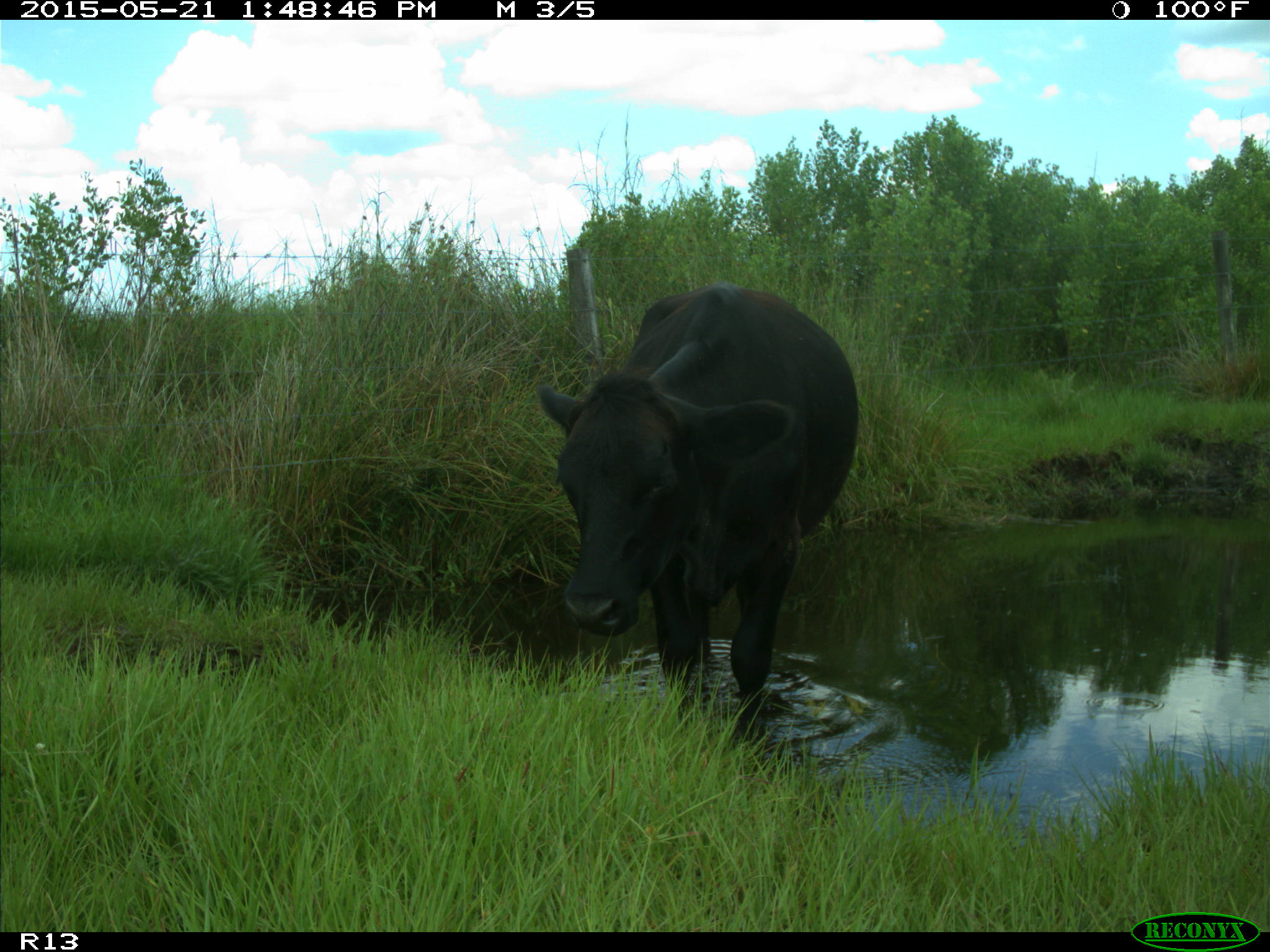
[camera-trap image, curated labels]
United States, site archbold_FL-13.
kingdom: Animalia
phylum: Chordata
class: Mammalia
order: Artiodactyla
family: Bovidae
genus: Bos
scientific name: Bos taurus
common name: domestic cow